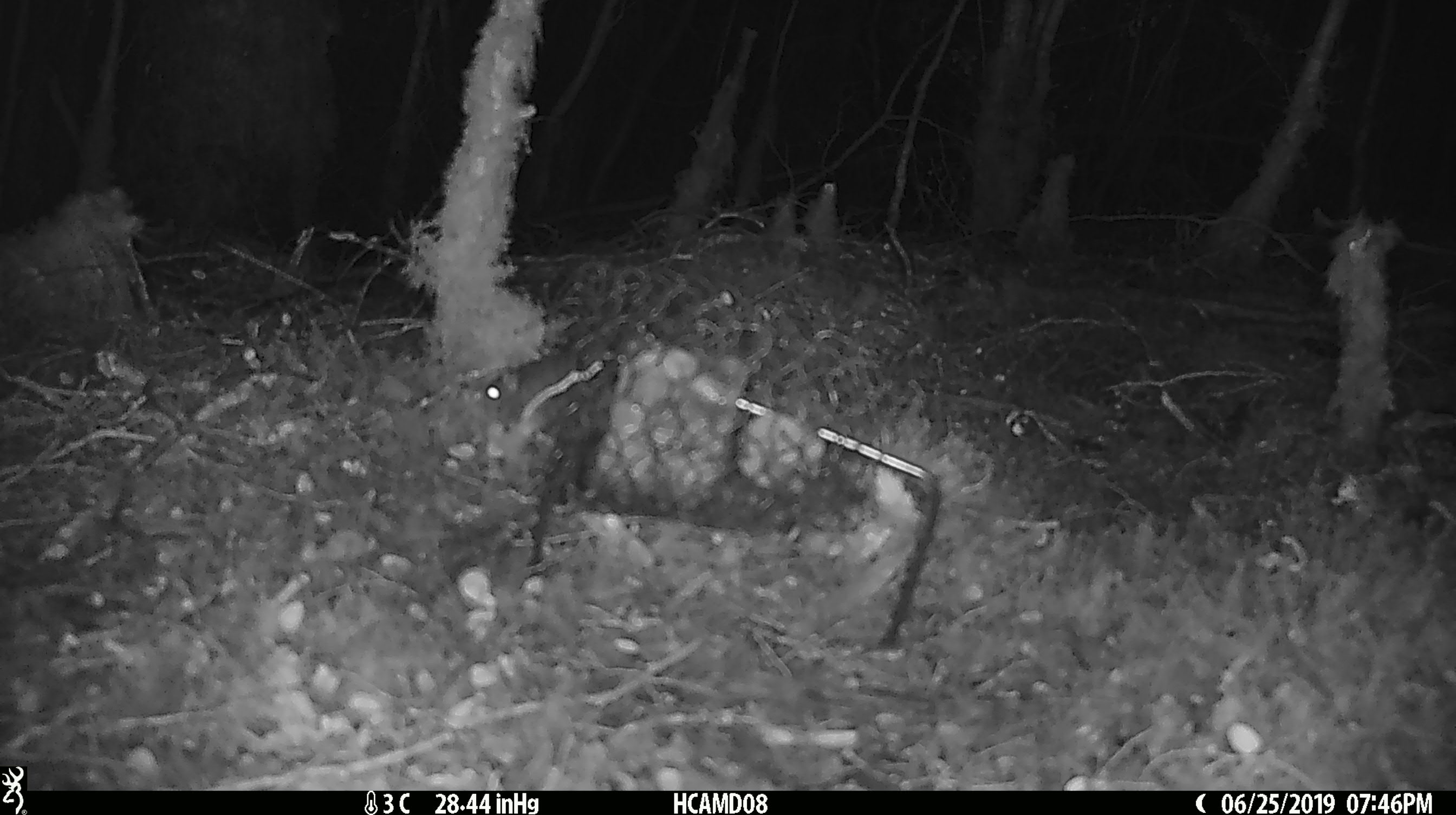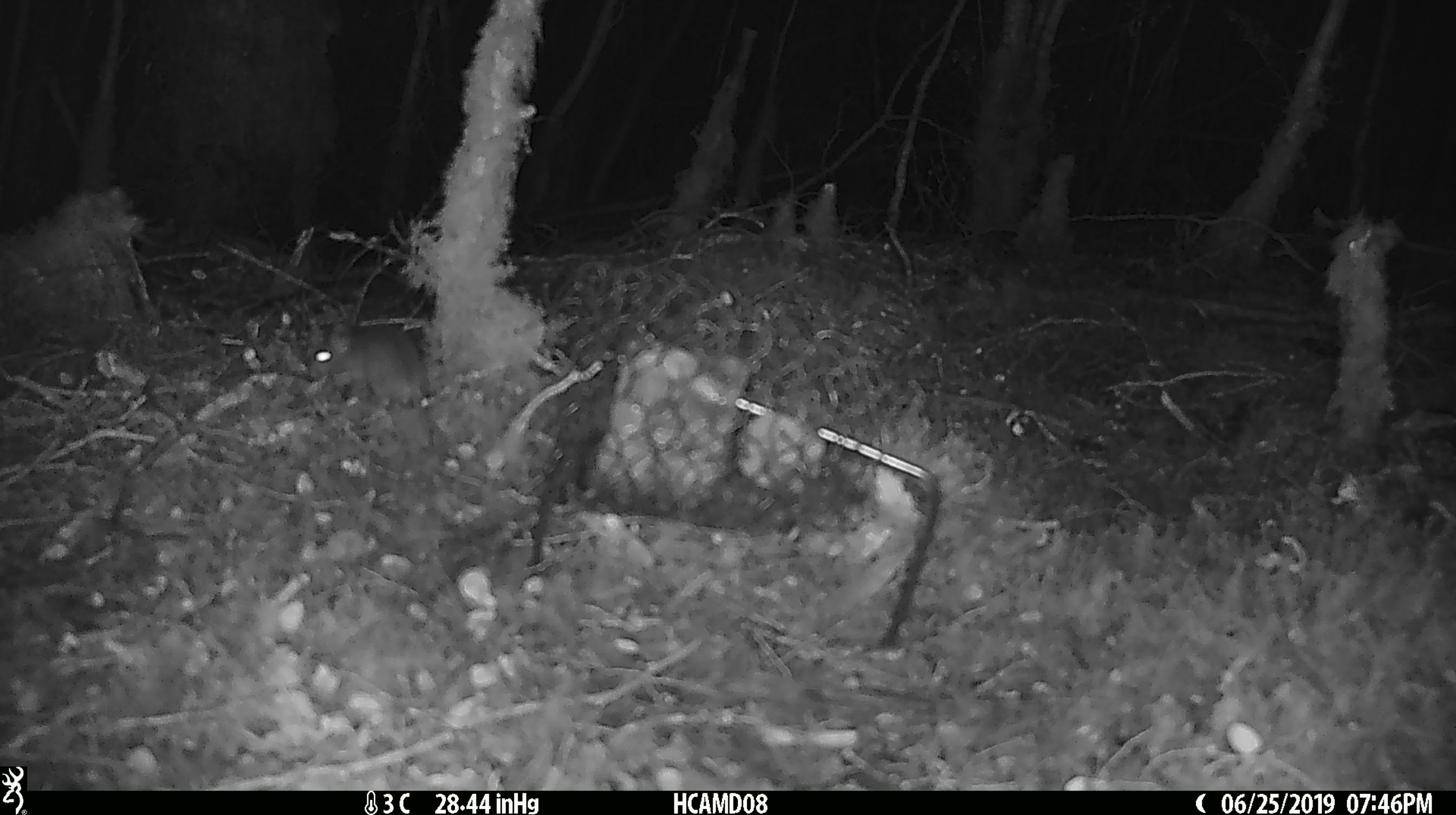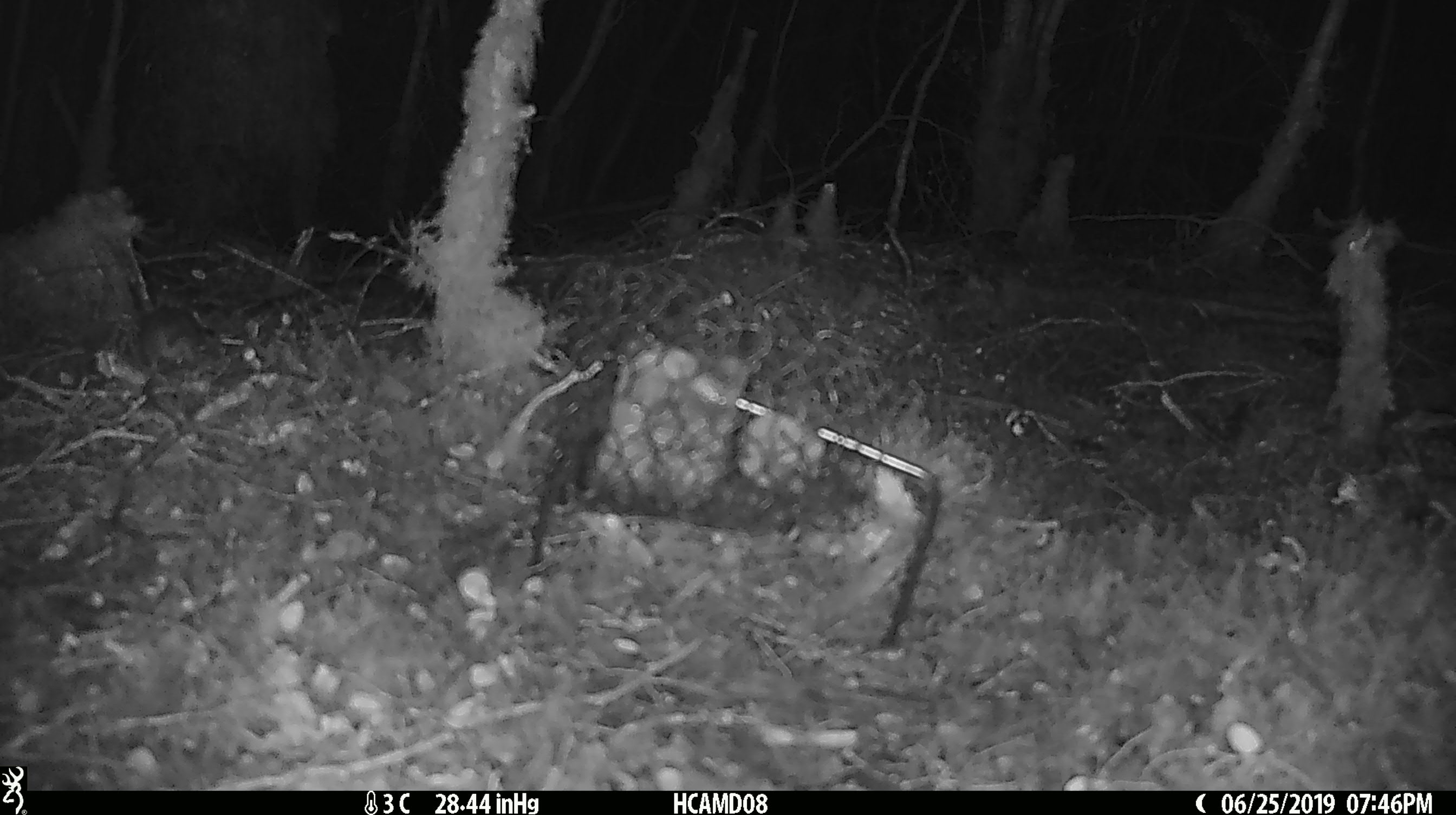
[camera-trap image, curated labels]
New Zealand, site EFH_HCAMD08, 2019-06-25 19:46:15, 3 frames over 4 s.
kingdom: Animalia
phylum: Chordata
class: Mammalia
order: Rodentia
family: Muridae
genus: Mus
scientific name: Mus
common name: mouse